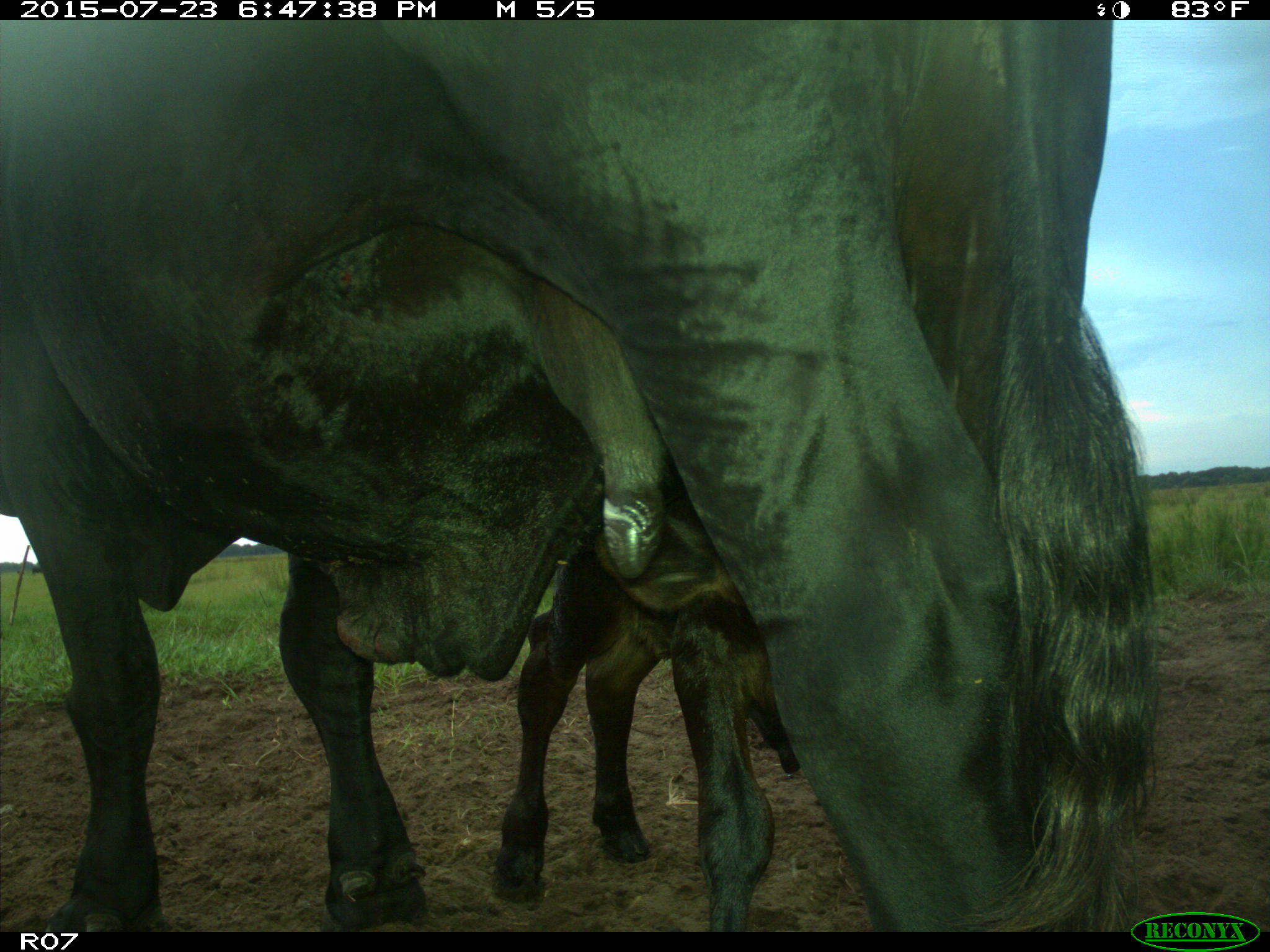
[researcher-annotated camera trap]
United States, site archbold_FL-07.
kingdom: Animalia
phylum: Chordata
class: Mammalia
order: Artiodactyla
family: Bovidae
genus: Bos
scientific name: Bos taurus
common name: domestic cow